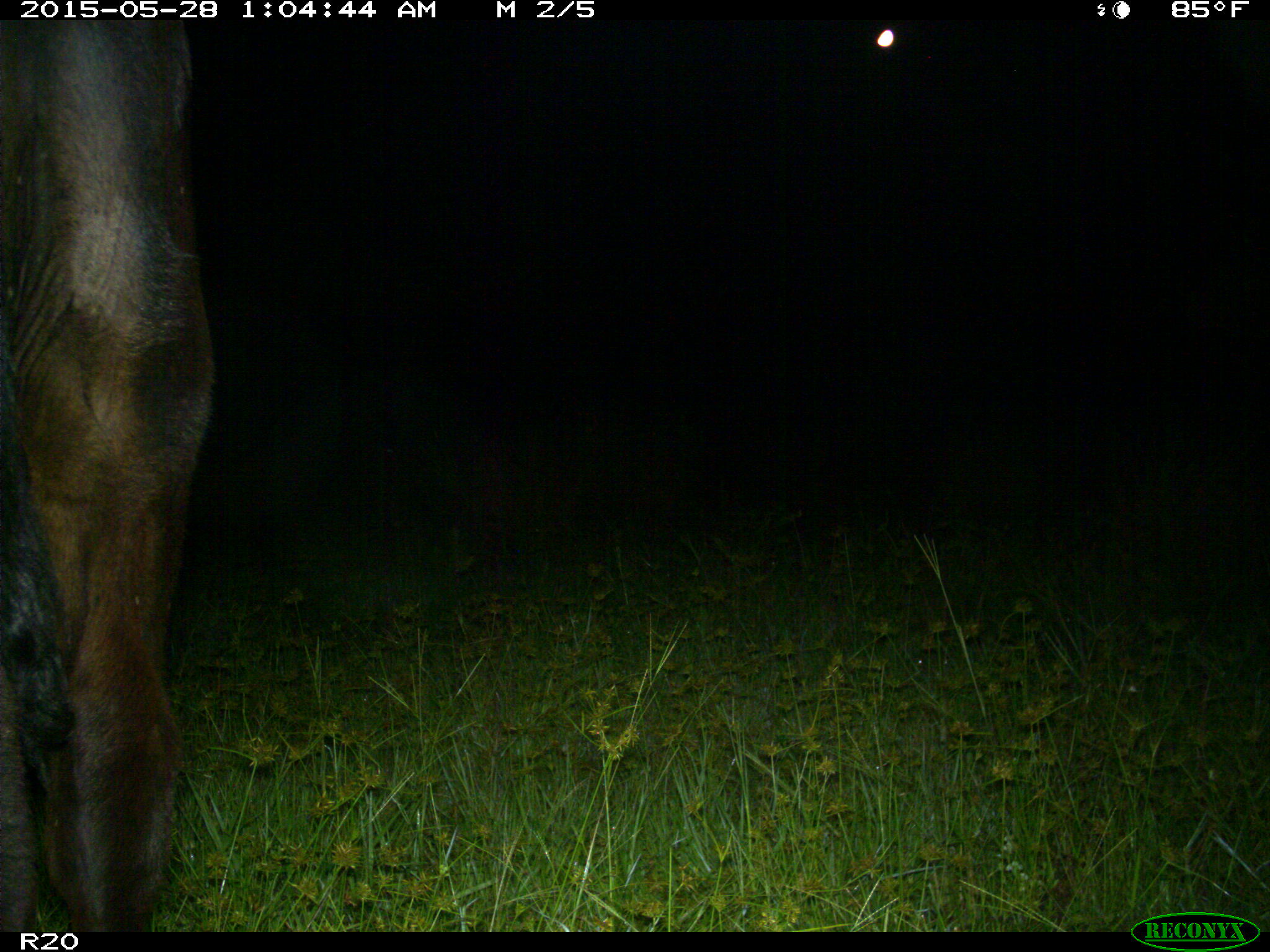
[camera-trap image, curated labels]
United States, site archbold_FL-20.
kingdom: Animalia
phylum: Chordata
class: Mammalia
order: Artiodactyla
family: Bovidae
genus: Bos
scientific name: Bos taurus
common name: domestic cow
Bos taurus (domestic cow).